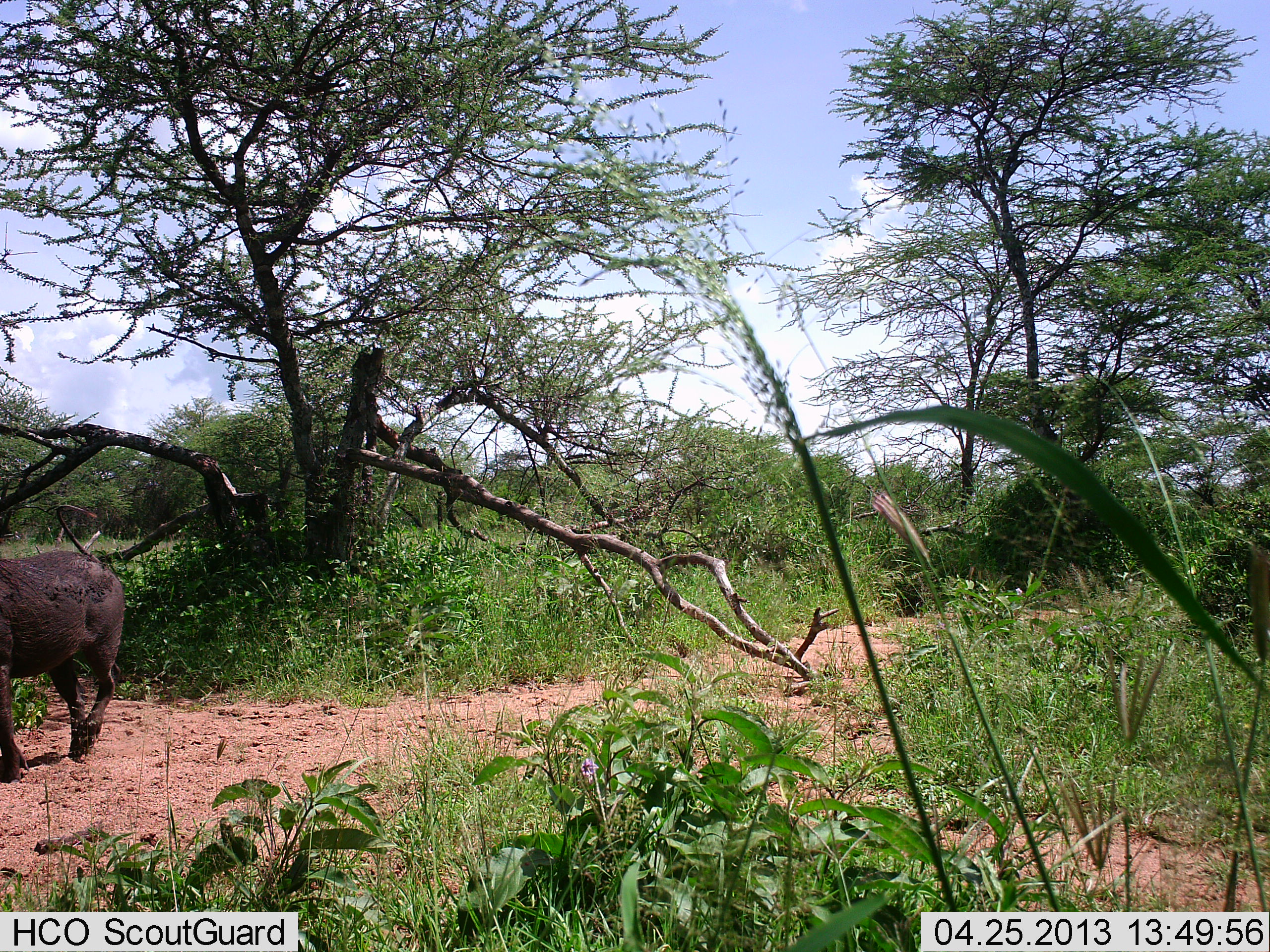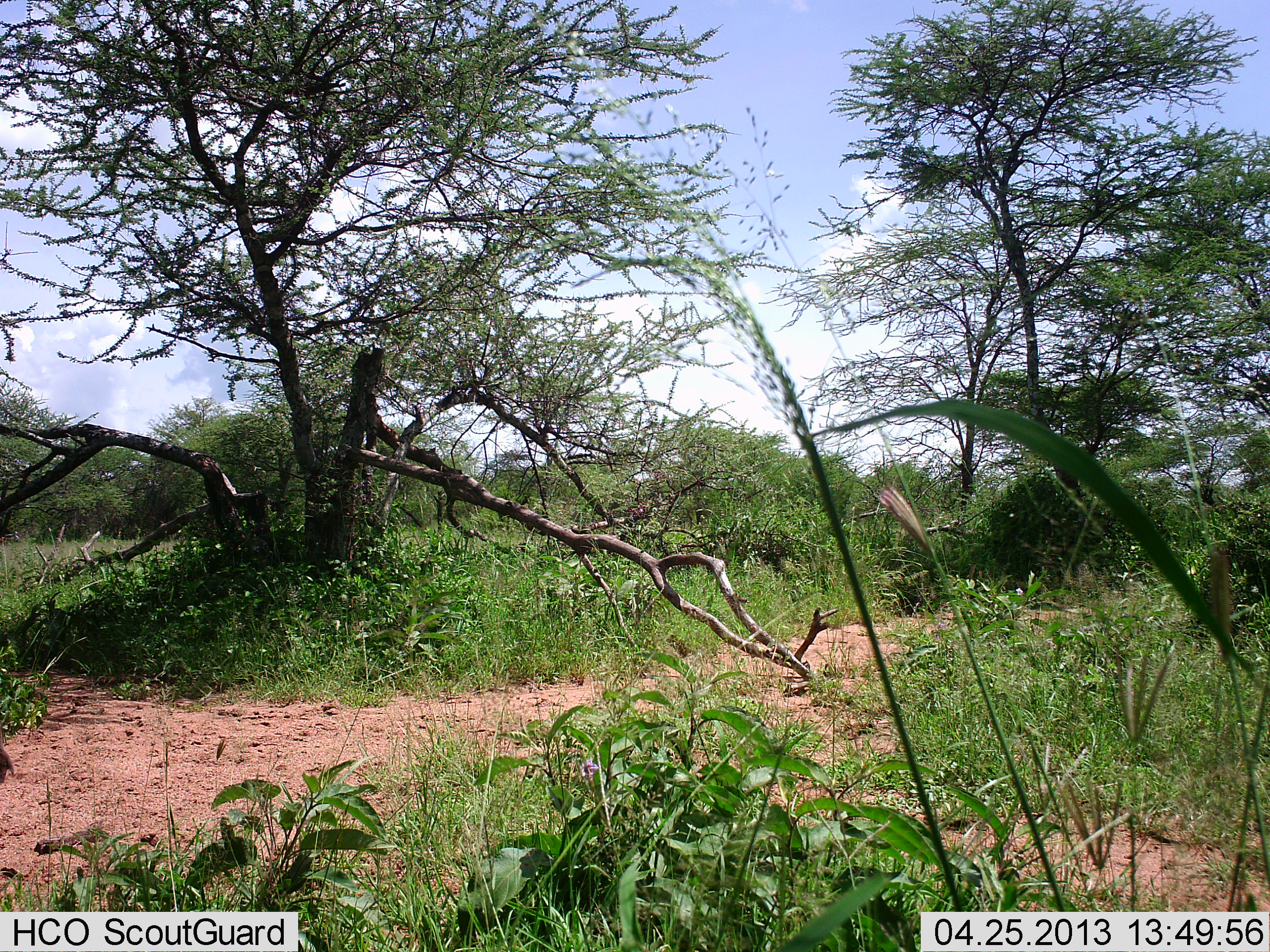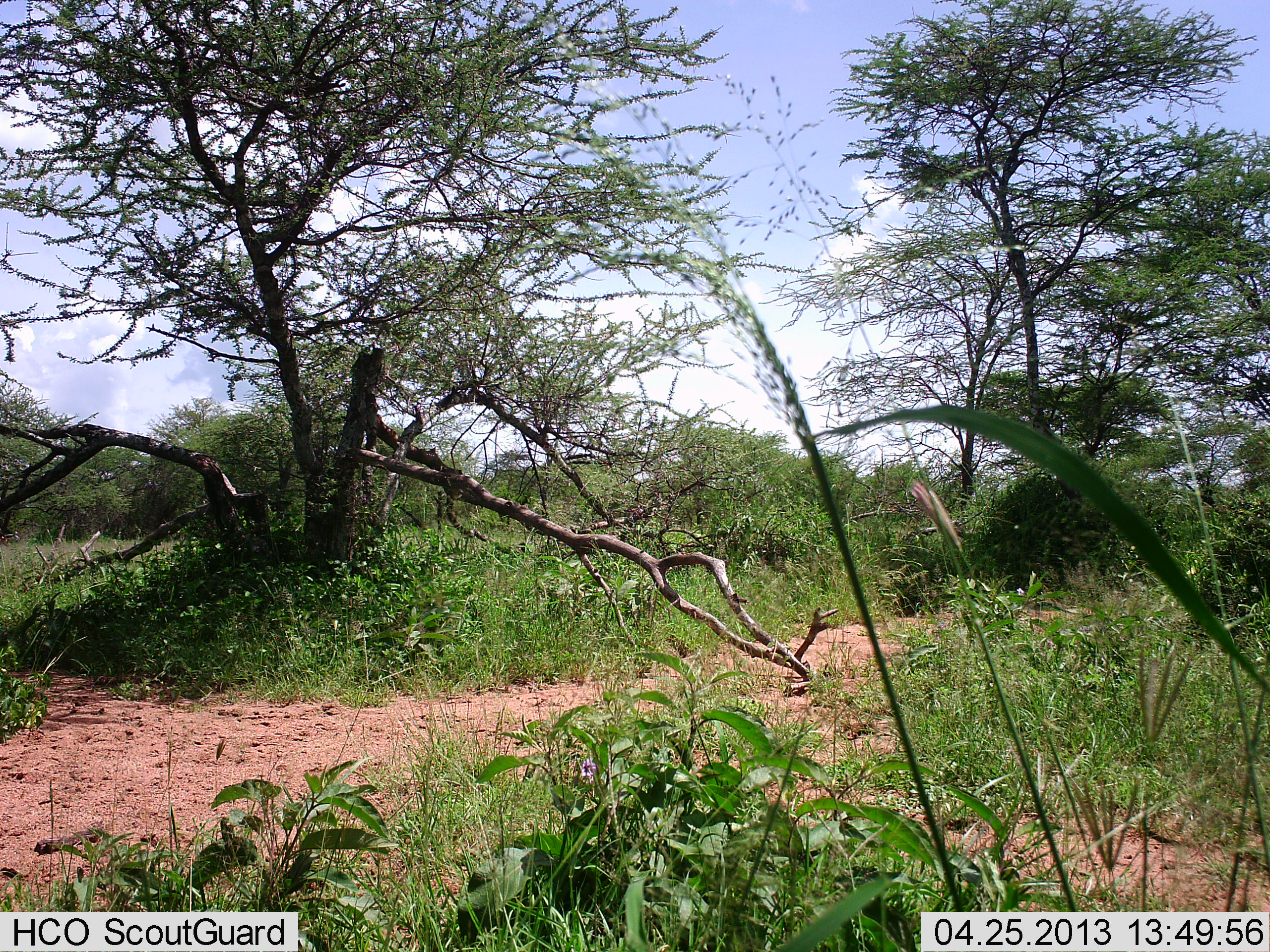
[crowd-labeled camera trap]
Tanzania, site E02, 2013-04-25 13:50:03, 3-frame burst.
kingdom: Animalia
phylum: Chordata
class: Mammalia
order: Artiodactyla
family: Suidae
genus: Phacochoerus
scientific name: Phacochoerus africanus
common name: warthog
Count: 1.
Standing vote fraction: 0%.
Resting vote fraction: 0%.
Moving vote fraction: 100%.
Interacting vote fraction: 0%.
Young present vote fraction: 0%.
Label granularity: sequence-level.